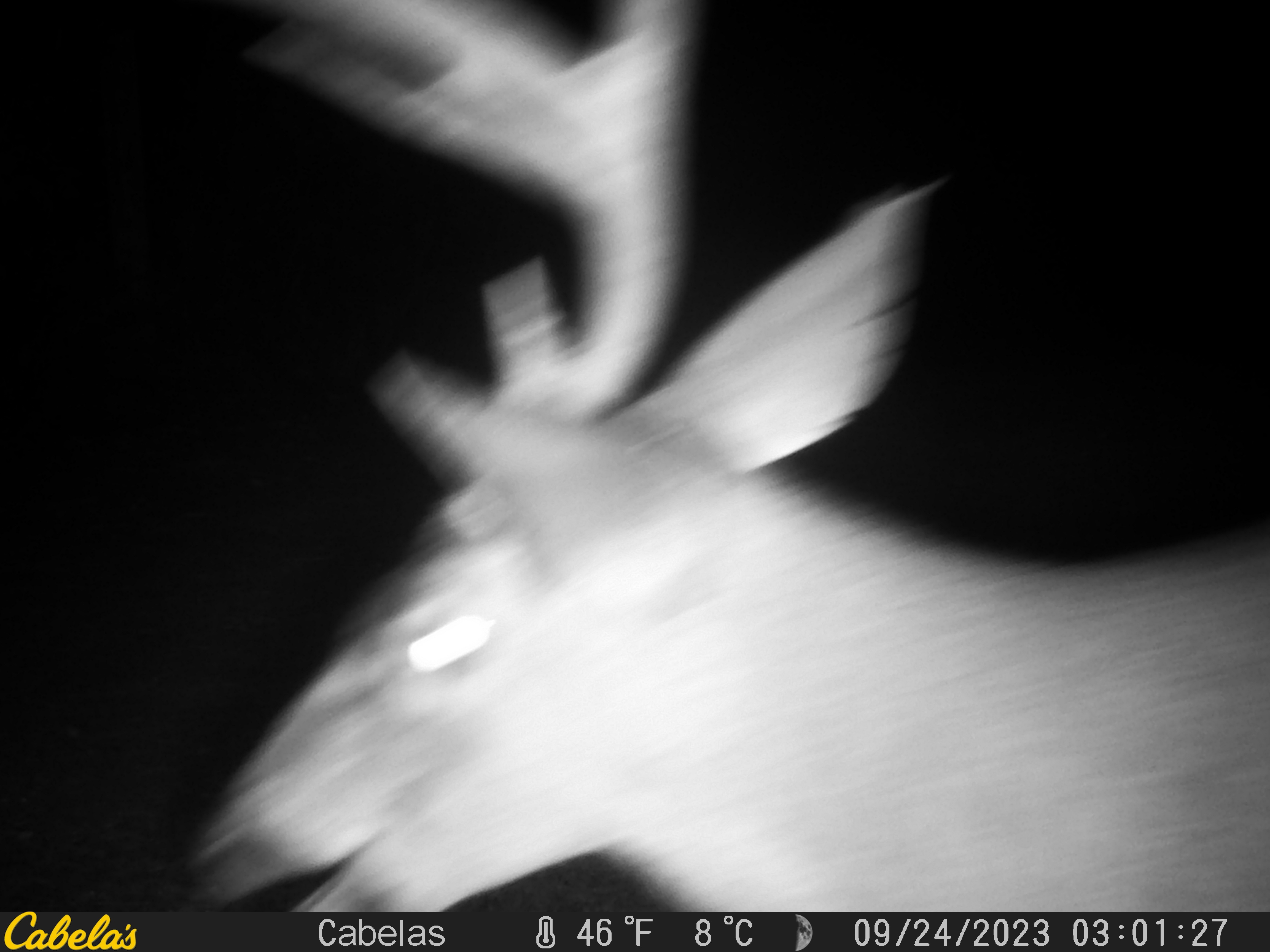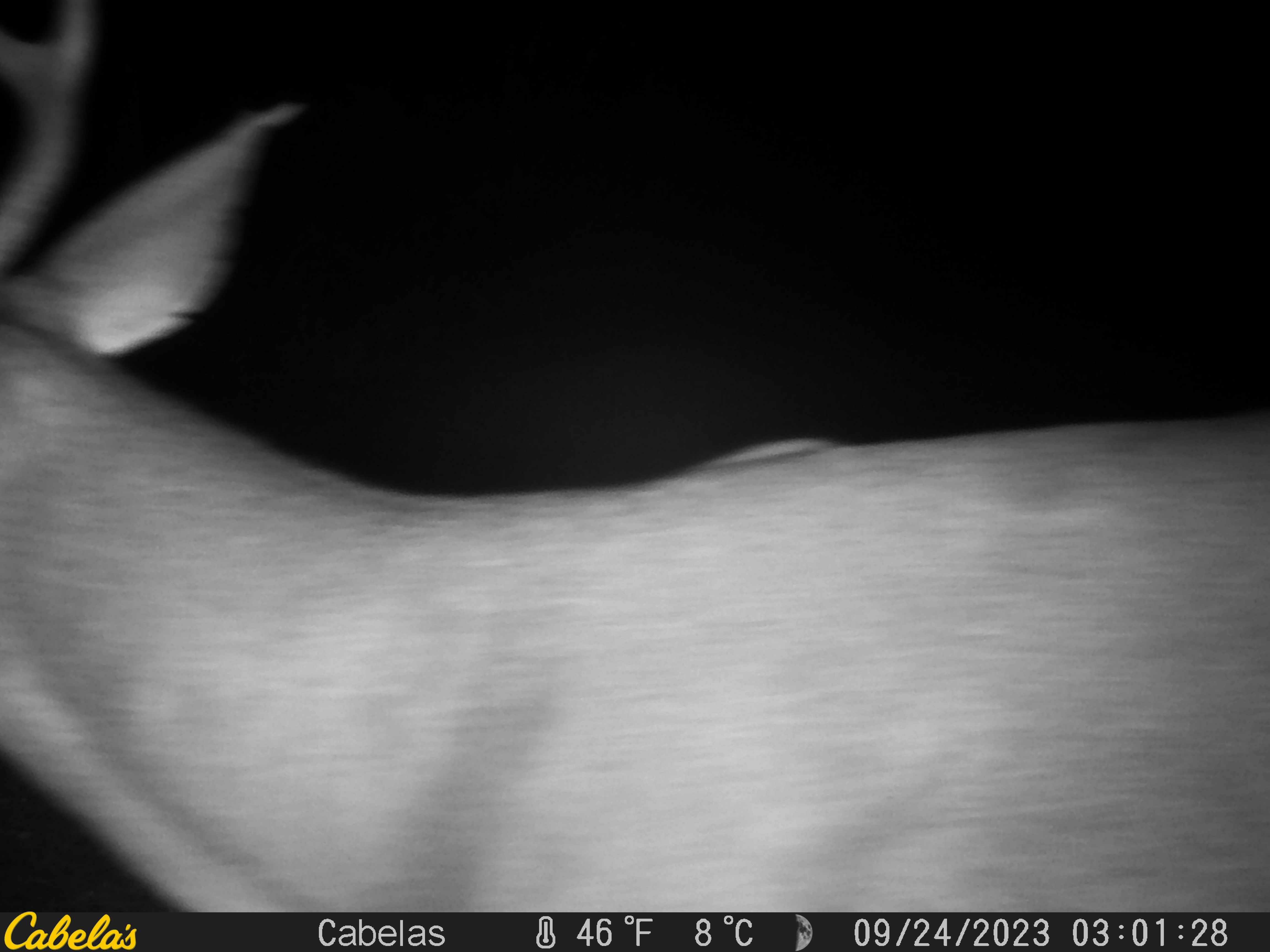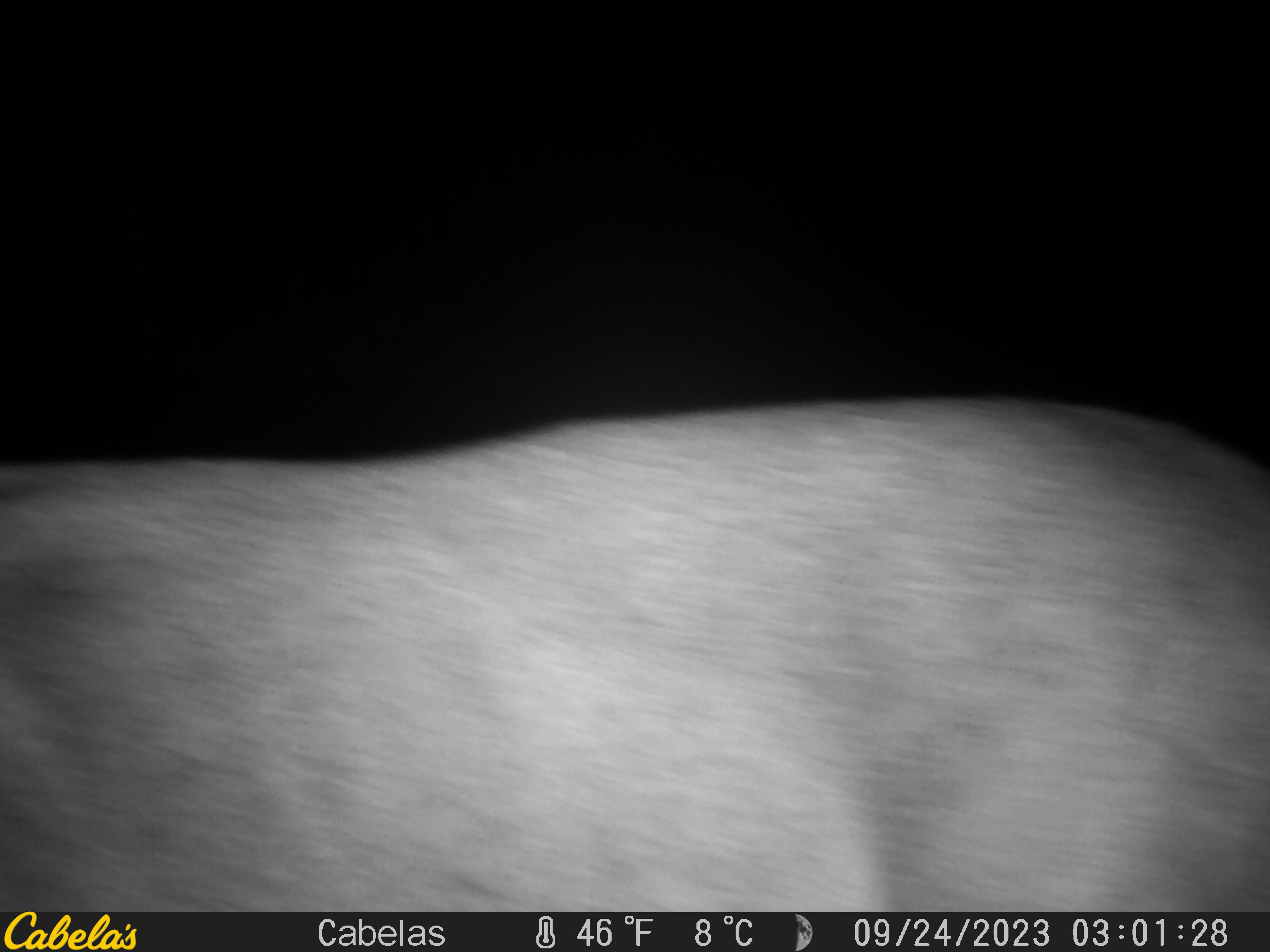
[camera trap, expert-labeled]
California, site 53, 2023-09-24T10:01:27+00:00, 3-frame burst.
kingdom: Animalia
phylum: Chordata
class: Mammalia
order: Artiodactyla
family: Cervidae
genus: Odocoileus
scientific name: Odocoileus hemionus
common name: mule deer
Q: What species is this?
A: Mule deer (Odocoileus hemionus).